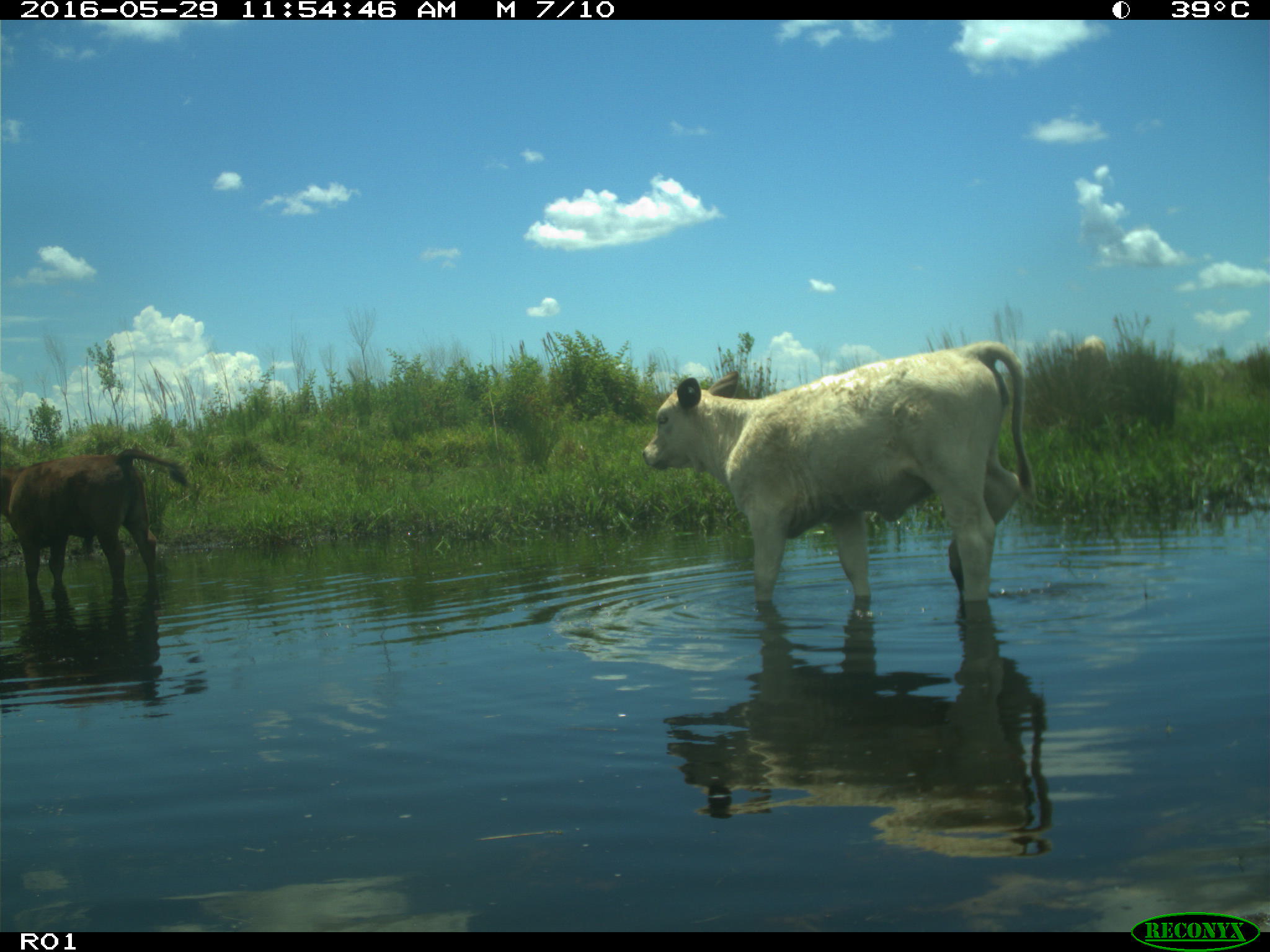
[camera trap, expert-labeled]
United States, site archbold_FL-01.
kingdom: Animalia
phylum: Chordata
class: Mammalia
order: Artiodactyla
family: Bovidae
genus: Bos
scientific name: Bos taurus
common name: domestic cow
Bos taurus (domestic cow).